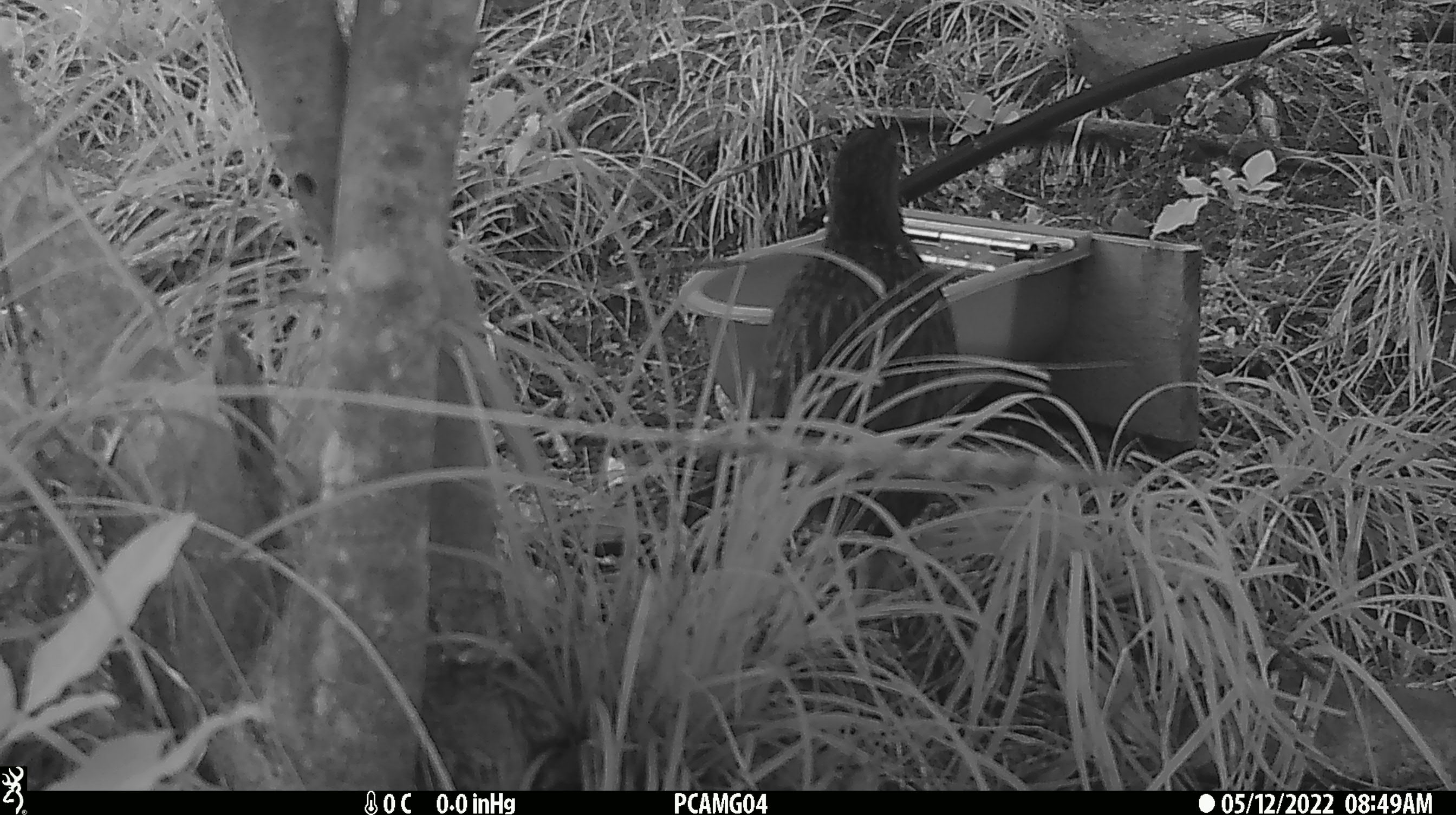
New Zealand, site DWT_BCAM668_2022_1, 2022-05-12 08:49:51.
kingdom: Animalia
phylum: Chordata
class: Aves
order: Gruiformes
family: Rallidae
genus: Gallirallus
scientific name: Gallirallus australis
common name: weka